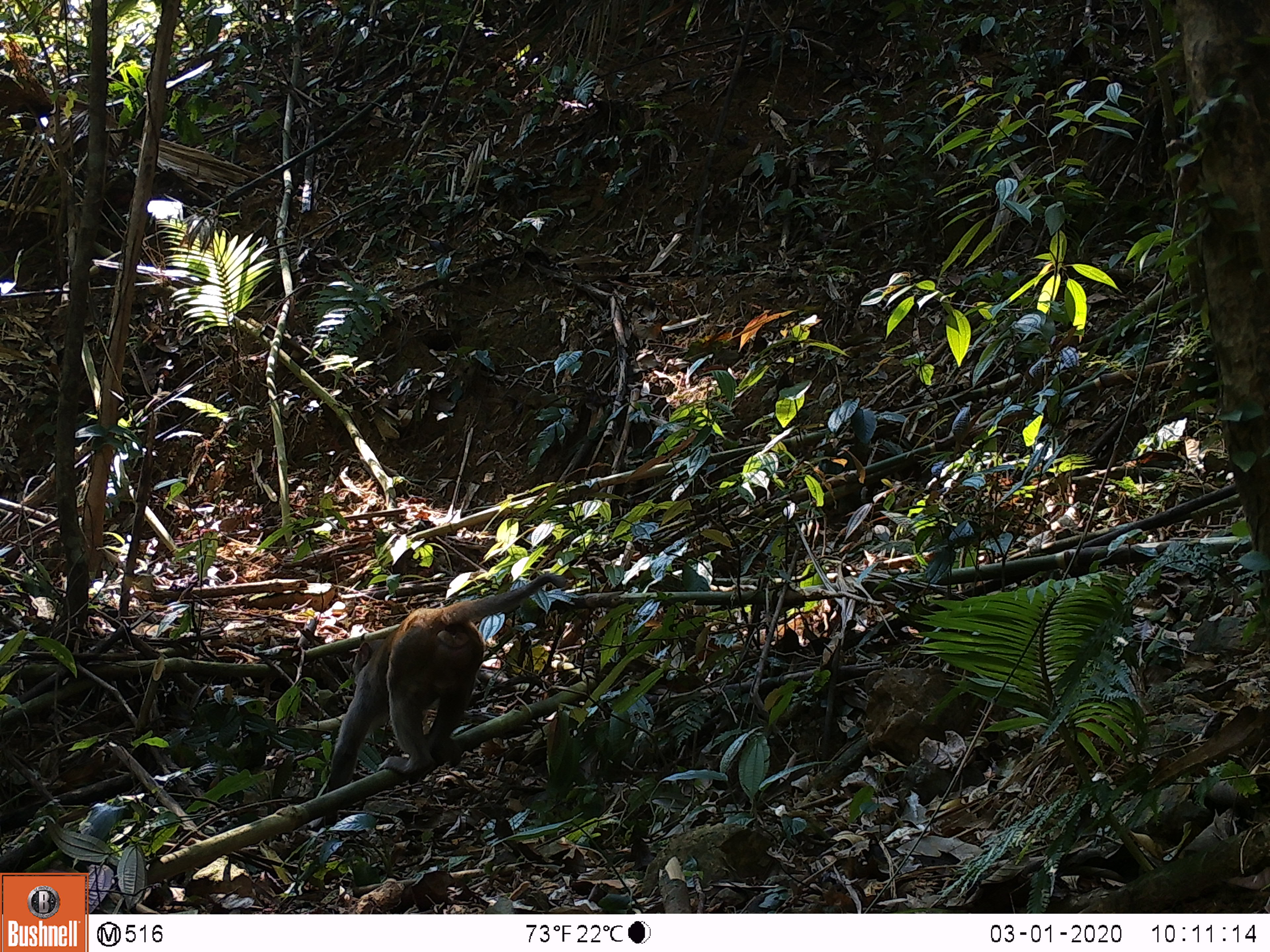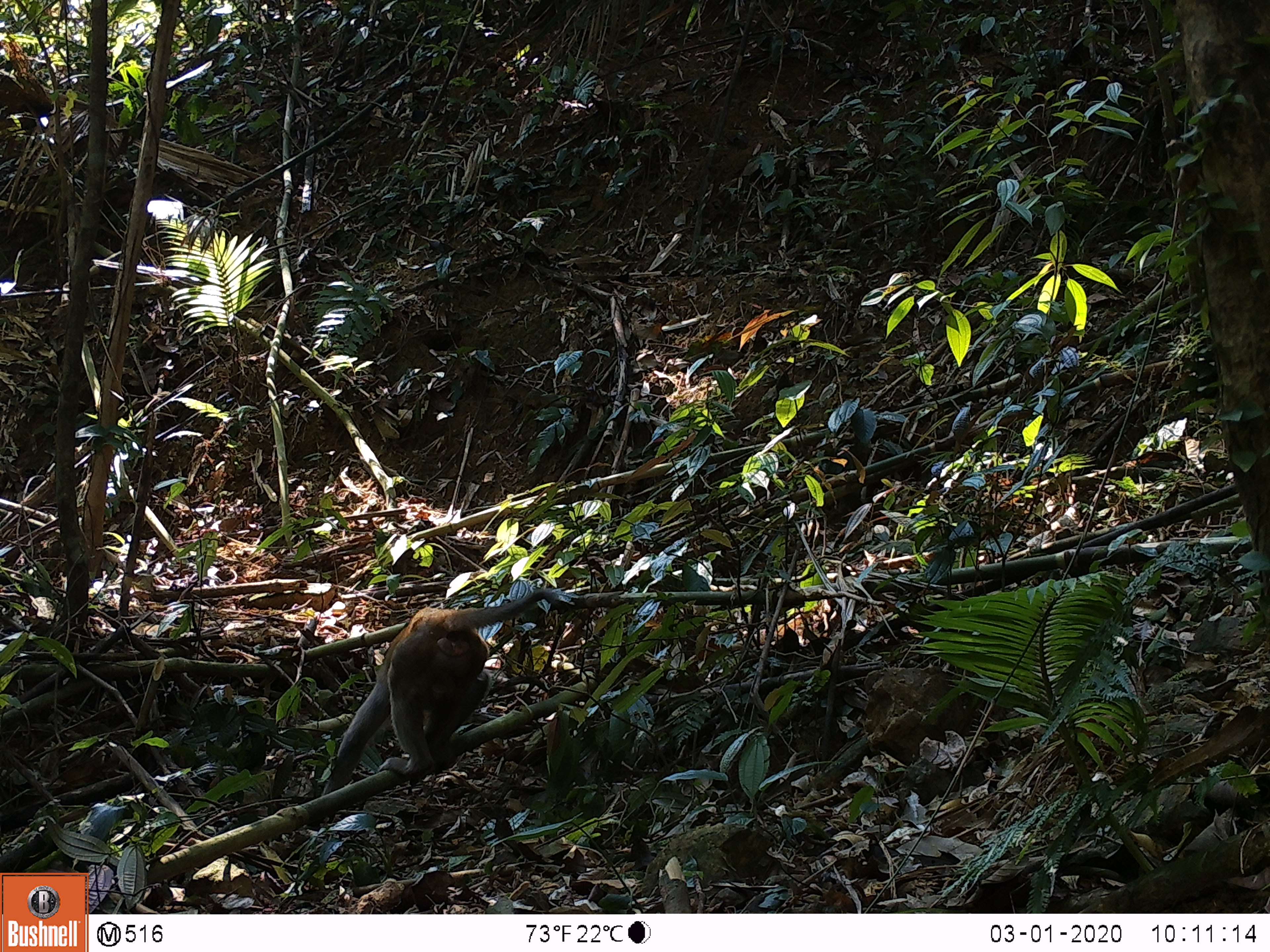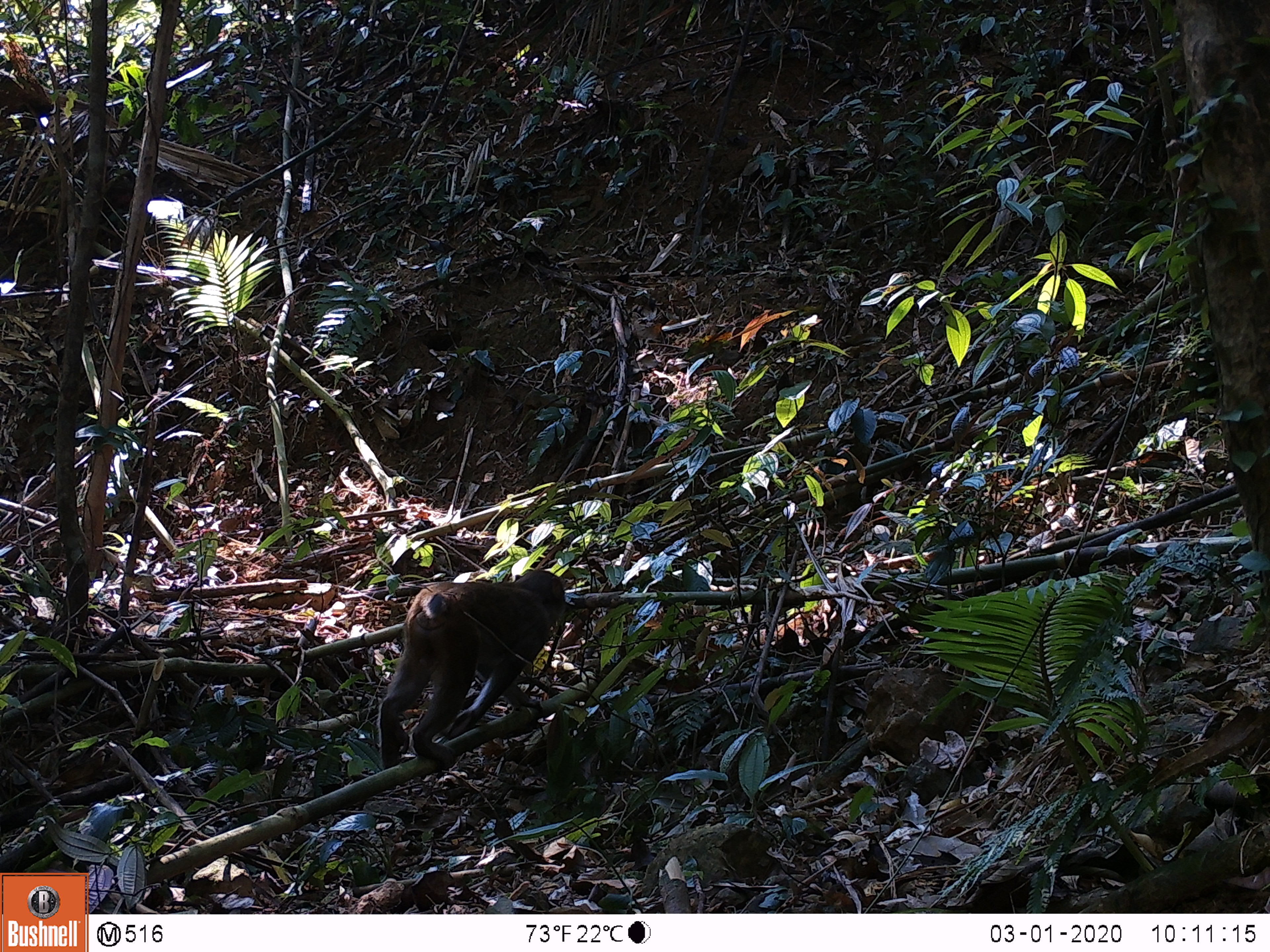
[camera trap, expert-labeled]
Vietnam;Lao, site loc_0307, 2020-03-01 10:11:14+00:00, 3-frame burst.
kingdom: Animalia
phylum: Chordata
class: Mammalia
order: Primates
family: Cercopithecidae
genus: Macaca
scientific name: Macaca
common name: macaques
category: assam or rhesus macaque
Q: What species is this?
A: Assam or rhesus macaque (macaques) (Macaca).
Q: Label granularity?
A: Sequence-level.